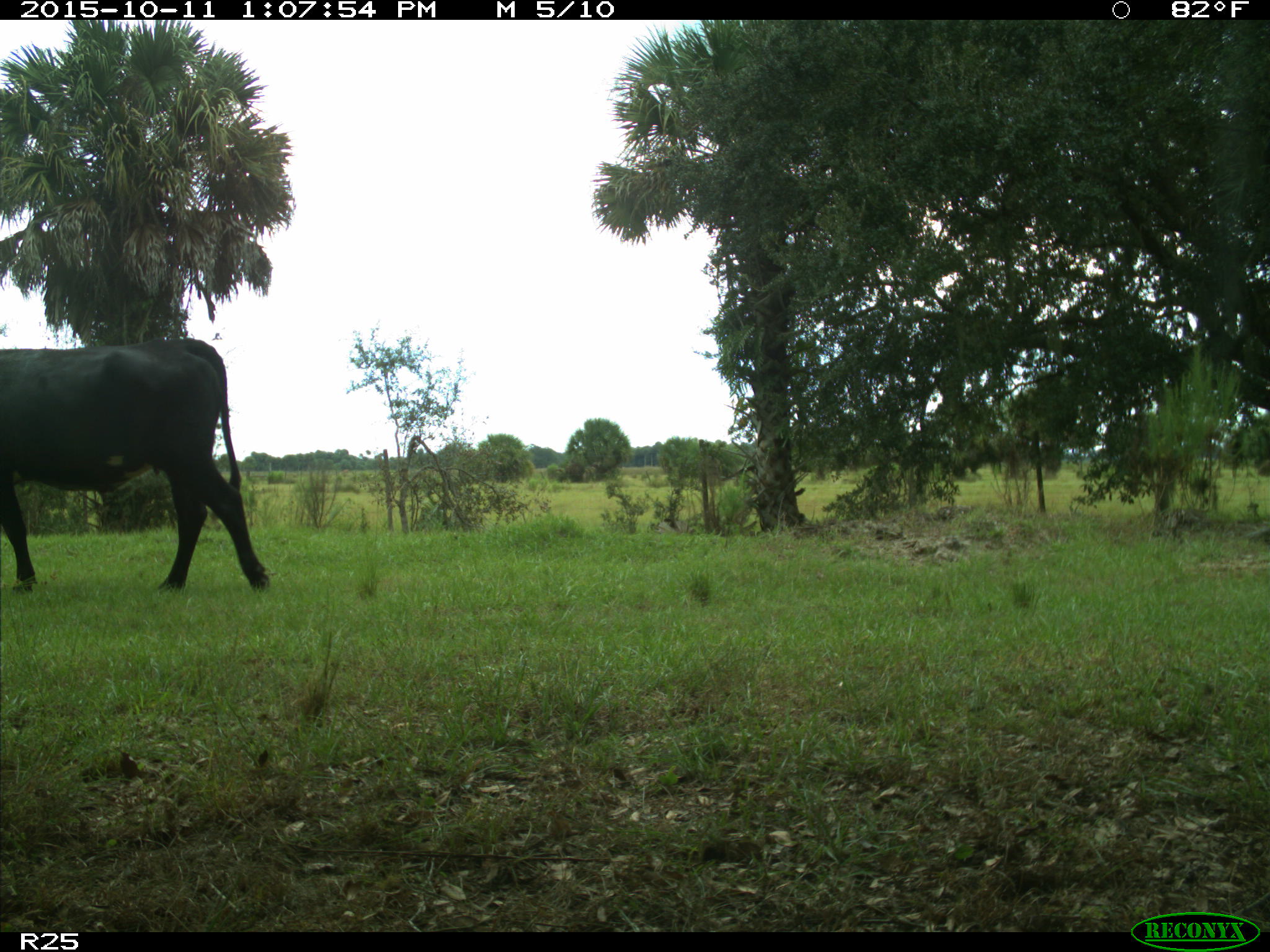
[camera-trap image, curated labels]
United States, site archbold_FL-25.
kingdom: Animalia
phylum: Chordata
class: Mammalia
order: Artiodactyla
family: Bovidae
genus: Bos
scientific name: Bos taurus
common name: domestic cow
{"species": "Bos taurus (domestic cow)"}